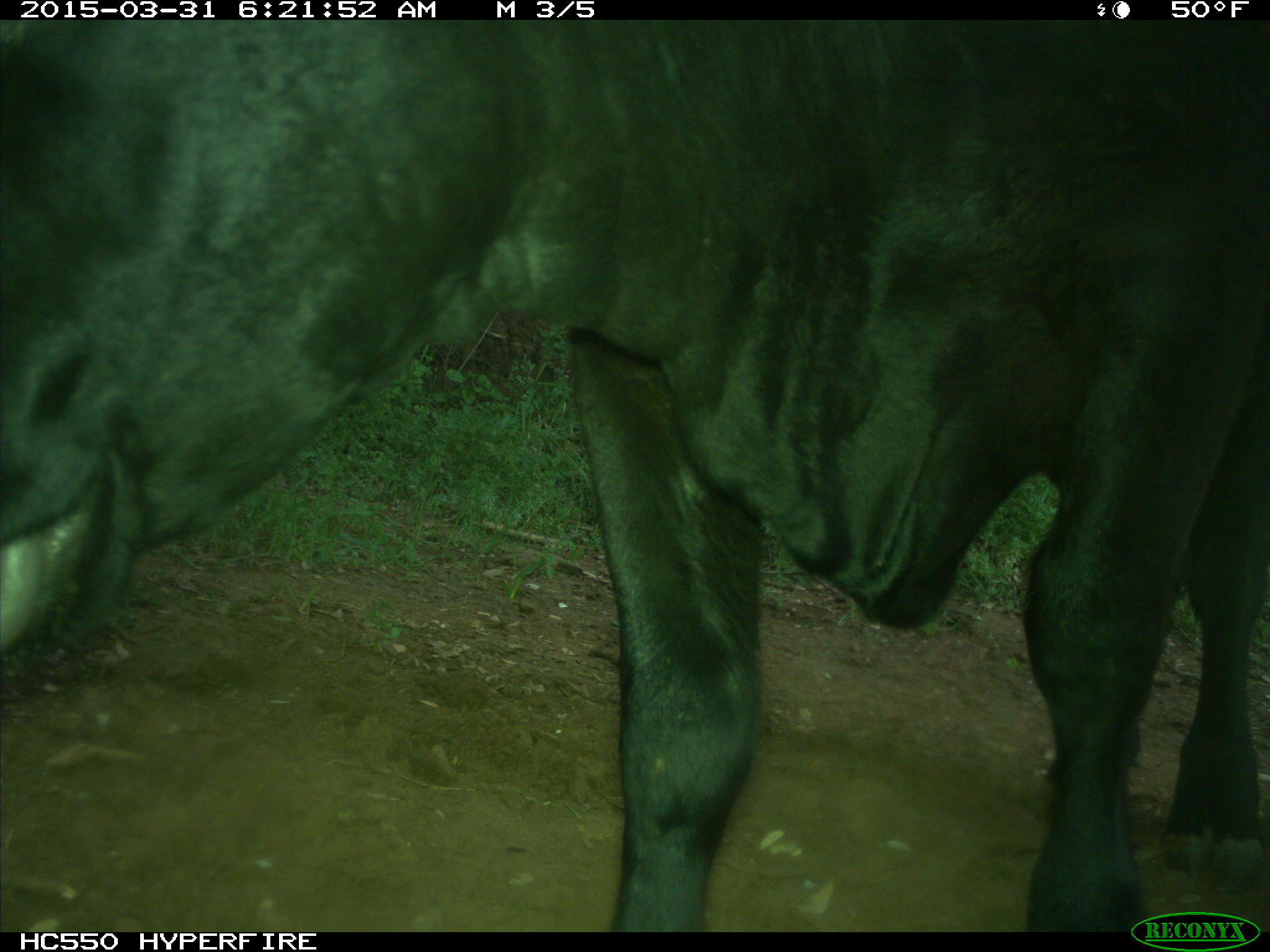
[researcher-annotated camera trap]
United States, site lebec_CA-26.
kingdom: Animalia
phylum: Chordata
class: Mammalia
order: Artiodactyla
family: Bovidae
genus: Bos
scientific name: Bos taurus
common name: domestic cow